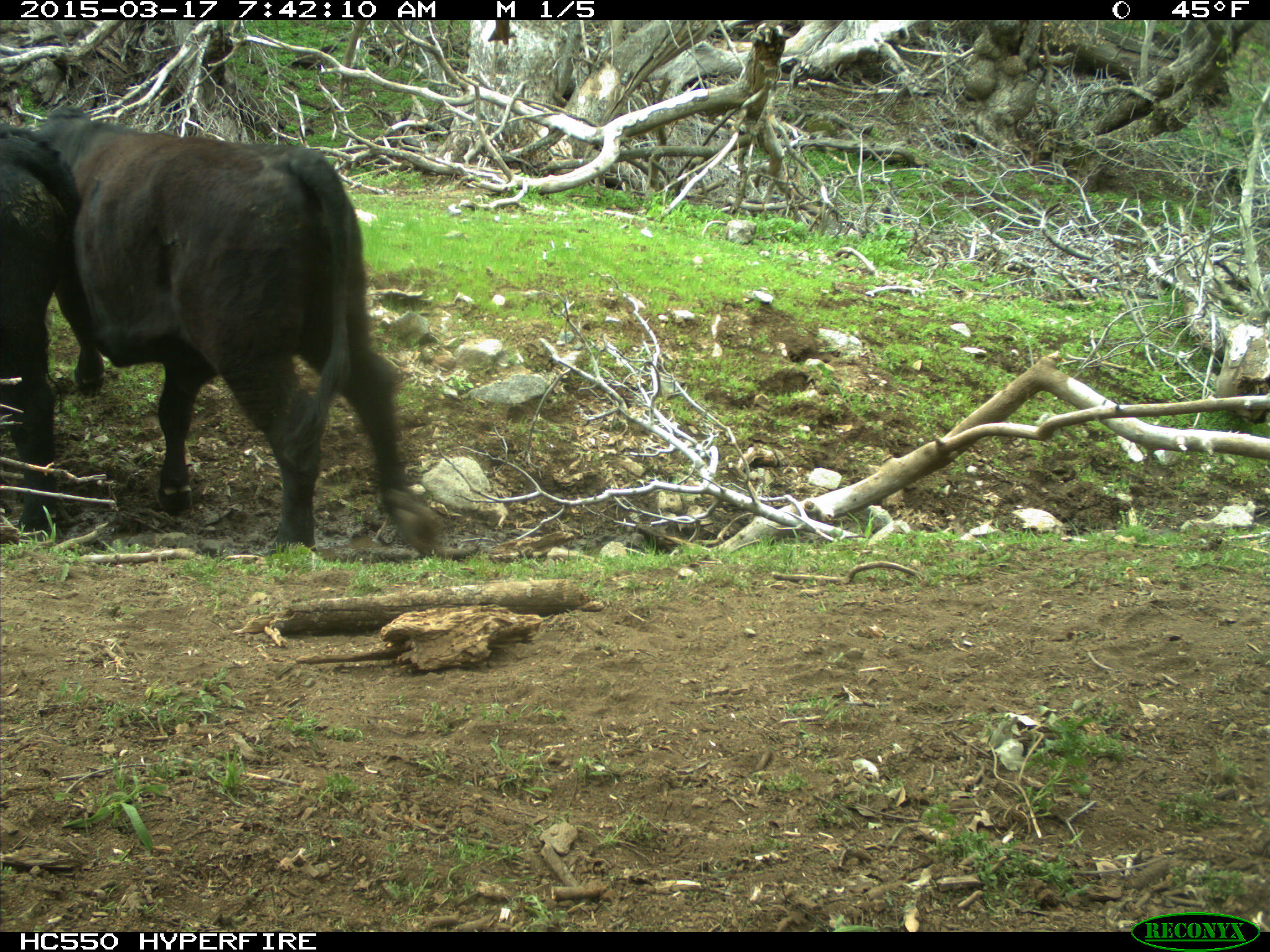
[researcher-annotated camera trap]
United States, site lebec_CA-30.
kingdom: Animalia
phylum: Chordata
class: Mammalia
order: Artiodactyla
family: Bovidae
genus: Bos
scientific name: Bos taurus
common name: domestic cow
Bos taurus (domestic cow).